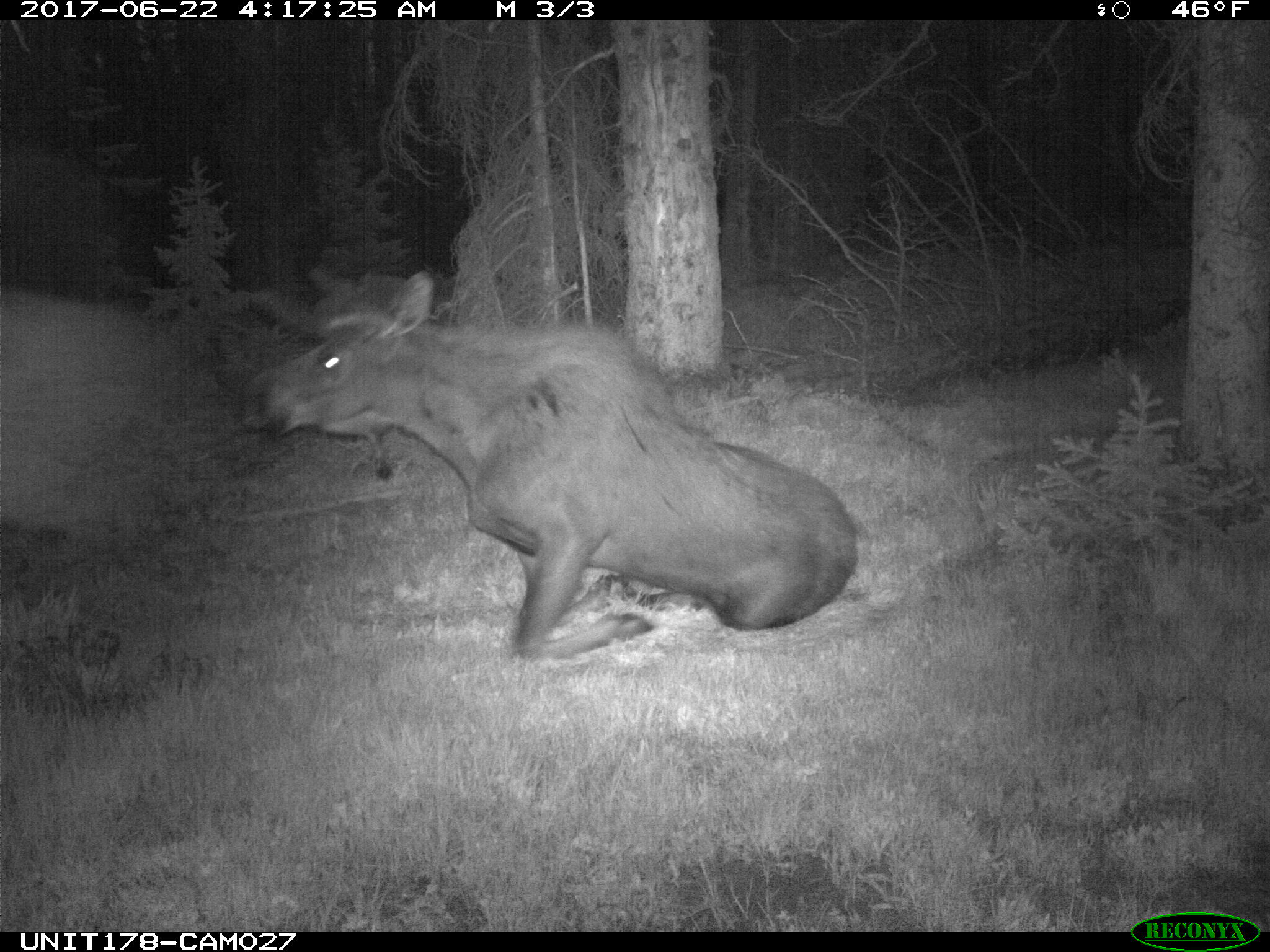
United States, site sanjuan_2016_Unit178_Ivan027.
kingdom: Animalia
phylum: Chordata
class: Mammalia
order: Artiodactyla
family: Cervidae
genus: Alces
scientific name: Alces alces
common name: moose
Alces alces (moose).